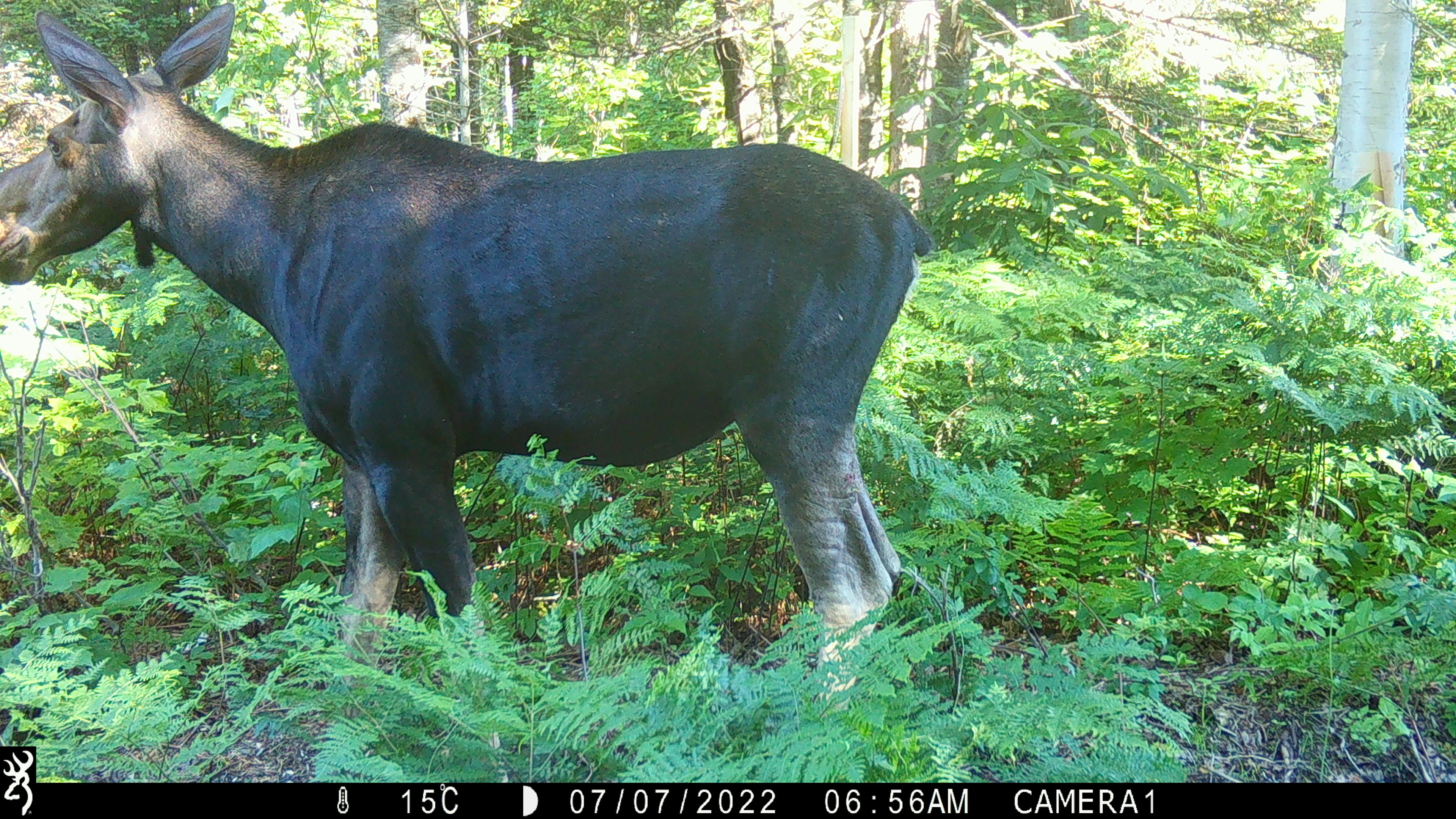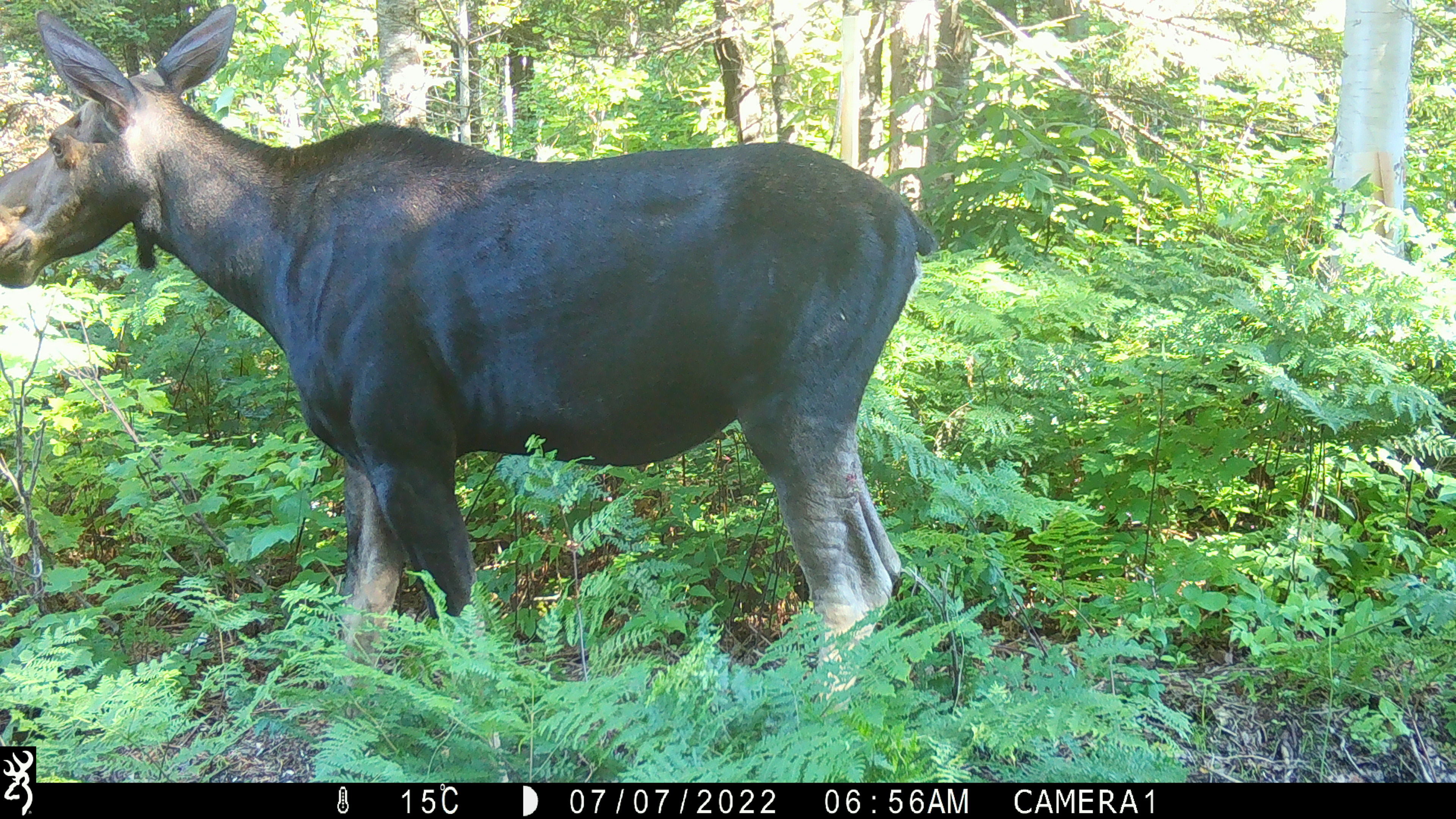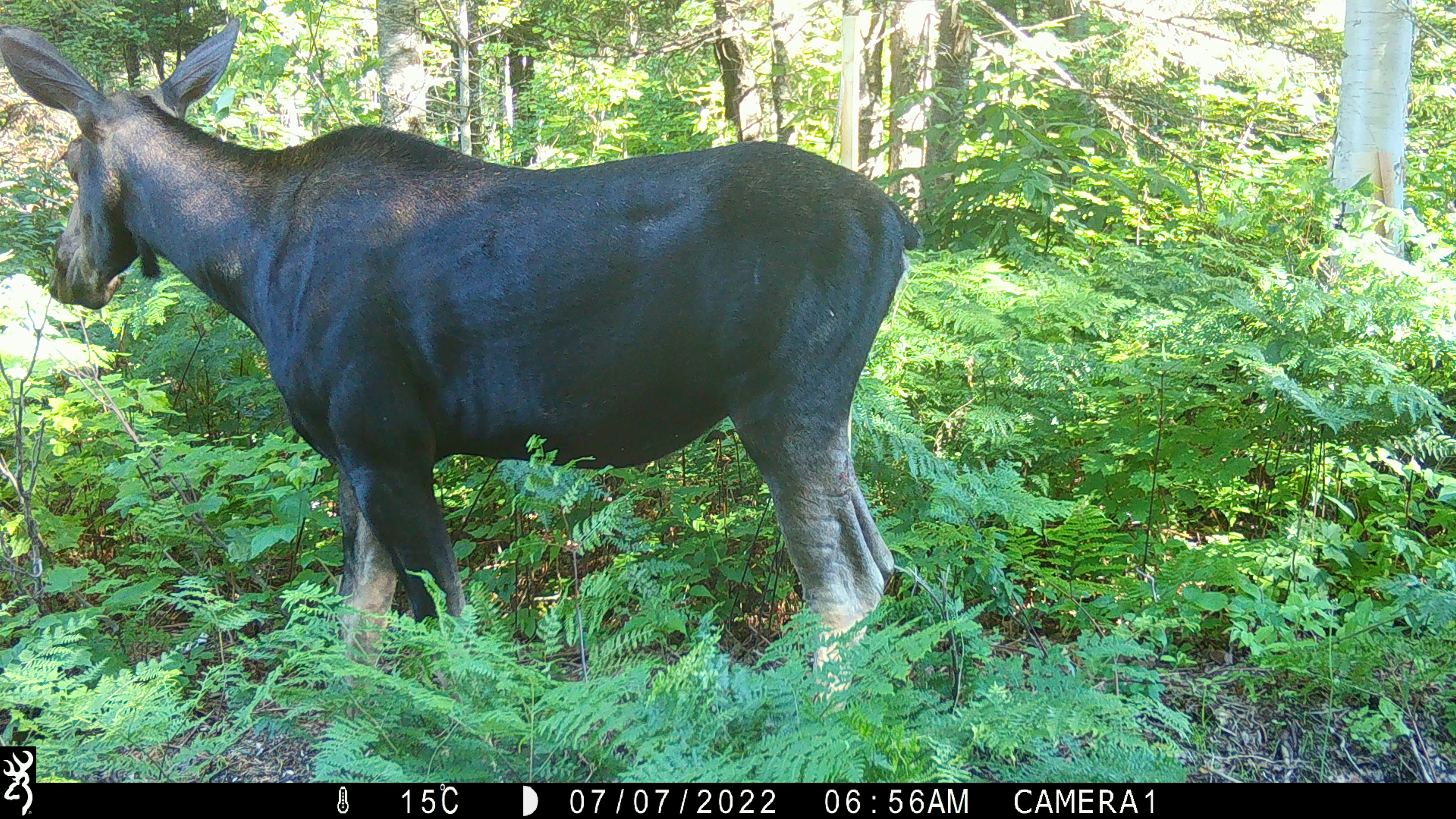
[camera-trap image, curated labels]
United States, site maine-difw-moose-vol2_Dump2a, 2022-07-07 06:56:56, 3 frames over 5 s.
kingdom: Animalia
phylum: Chordata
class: Mammalia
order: Artiodactyla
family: Cervidae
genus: Alces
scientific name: Alces alces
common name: moose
Moose (Alces alces).